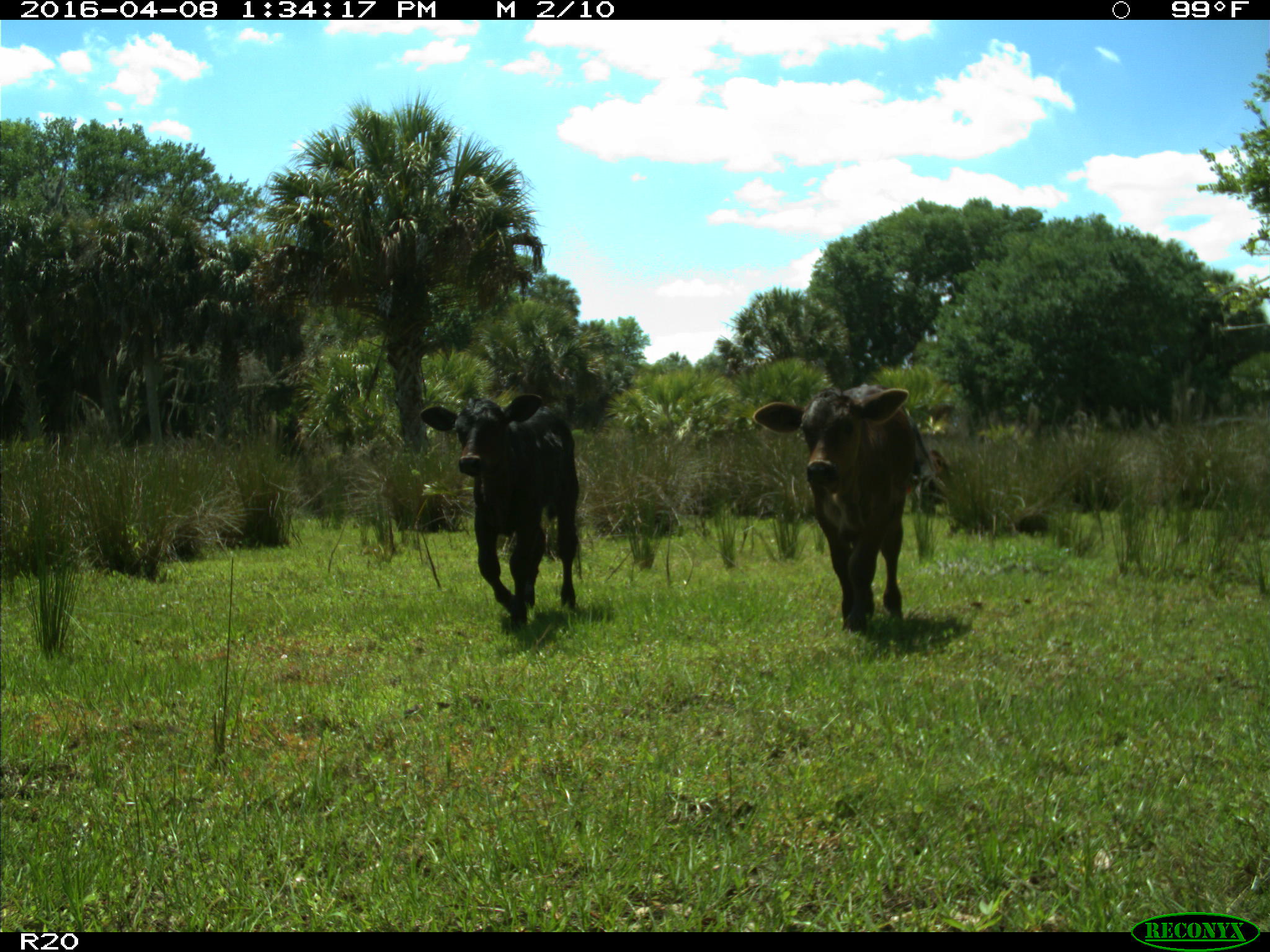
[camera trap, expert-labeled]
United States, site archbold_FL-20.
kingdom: Animalia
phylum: Chordata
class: Mammalia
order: Artiodactyla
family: Bovidae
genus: Bos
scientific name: Bos taurus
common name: domestic cow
Bos taurus (domestic cow).